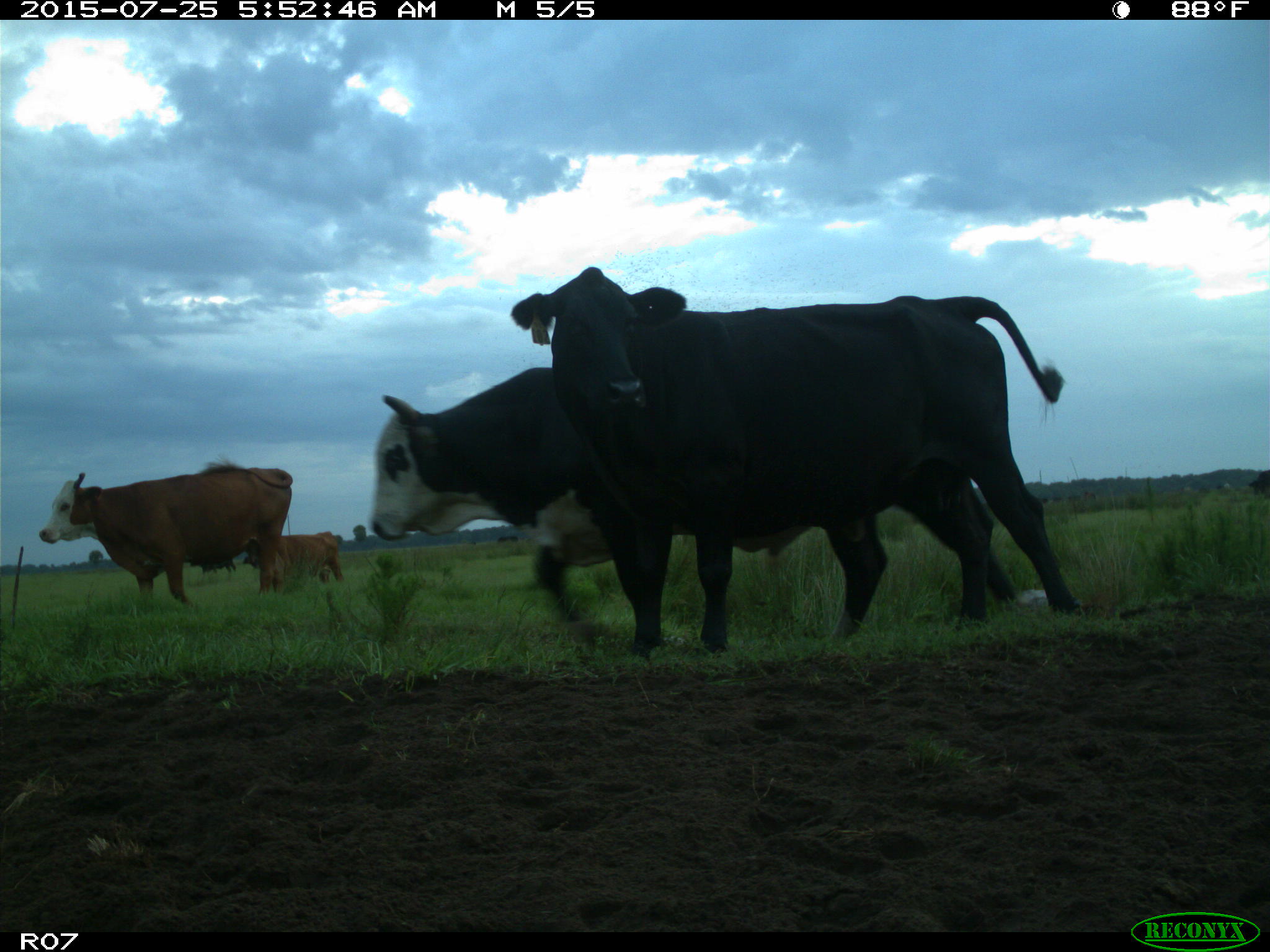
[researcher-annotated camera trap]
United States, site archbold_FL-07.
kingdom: Animalia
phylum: Chordata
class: Mammalia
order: Artiodactyla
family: Bovidae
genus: Bos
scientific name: Bos taurus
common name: domestic cow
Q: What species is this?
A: Bos taurus (domestic cow).